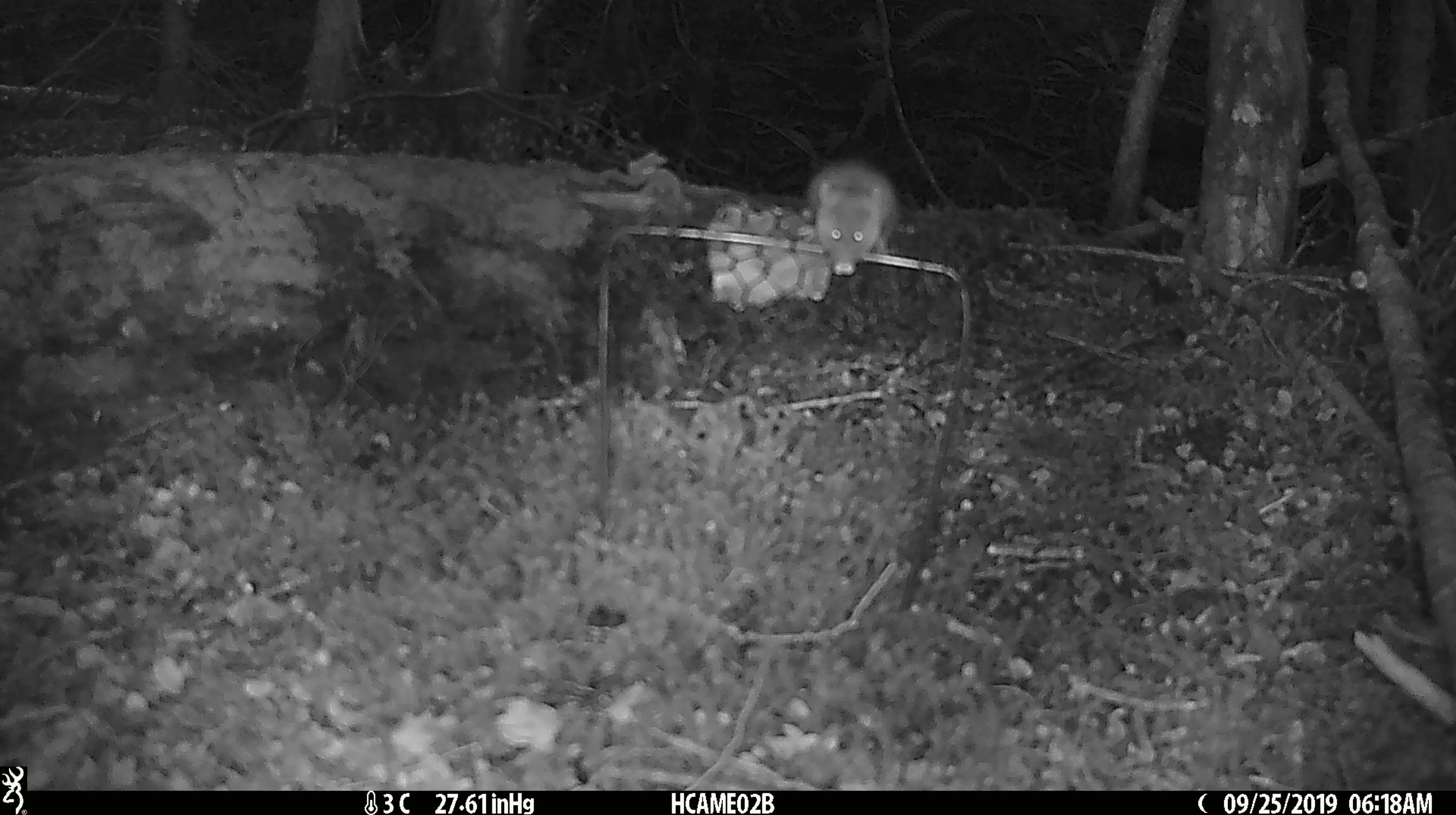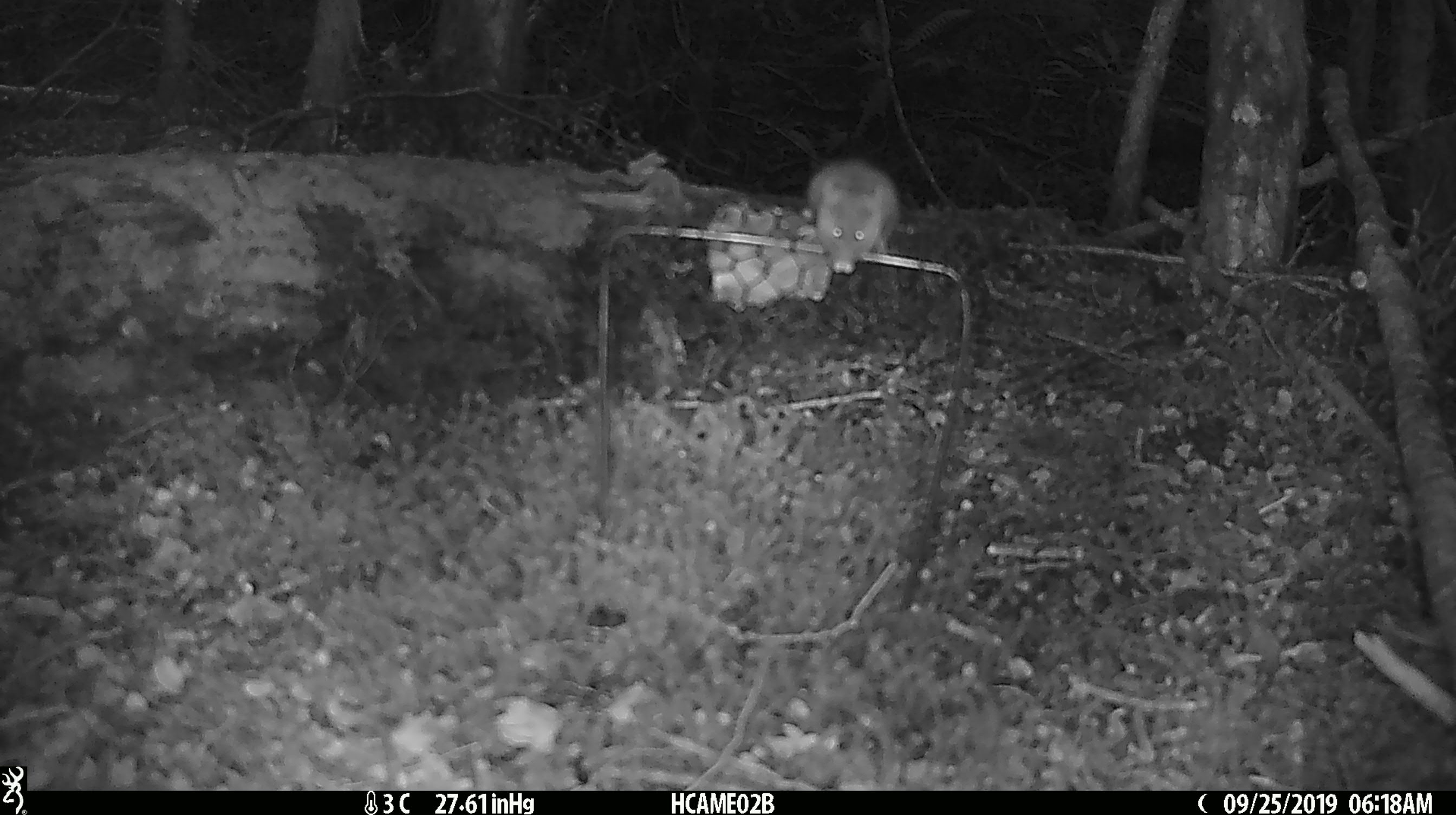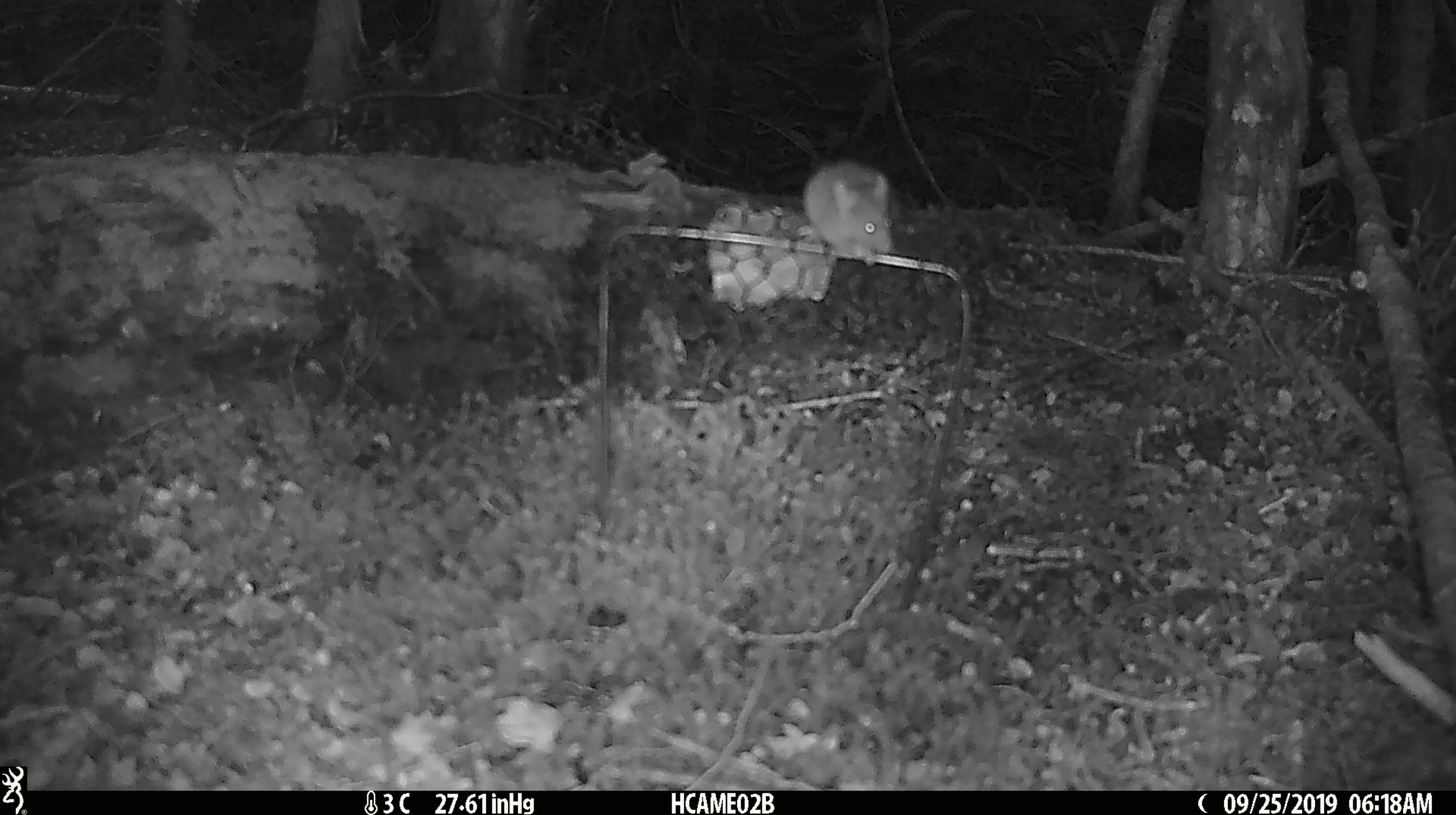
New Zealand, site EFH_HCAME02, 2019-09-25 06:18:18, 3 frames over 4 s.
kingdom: Animalia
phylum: Chordata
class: Mammalia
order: Rodentia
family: Muridae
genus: Mus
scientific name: Mus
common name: mouse